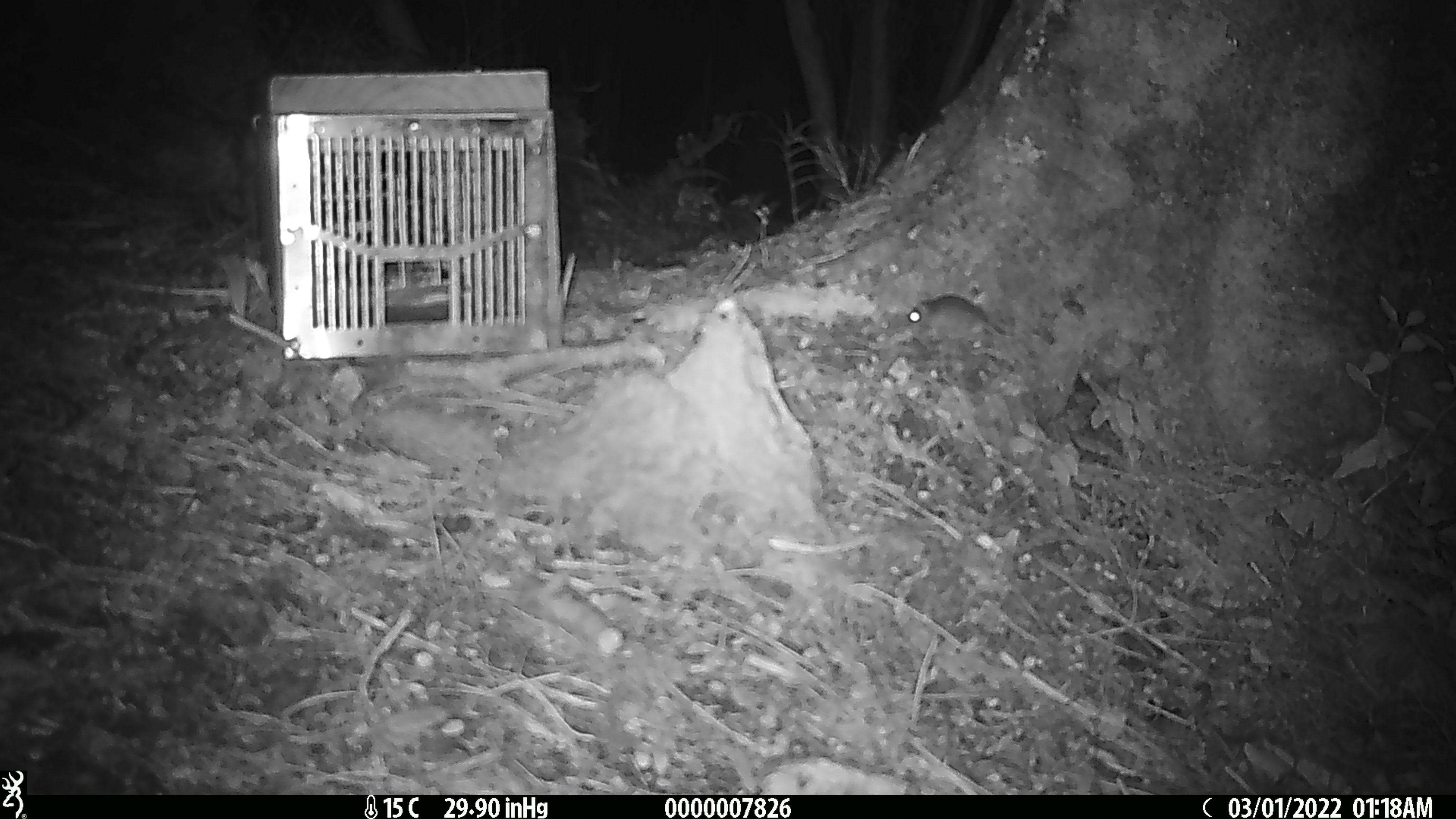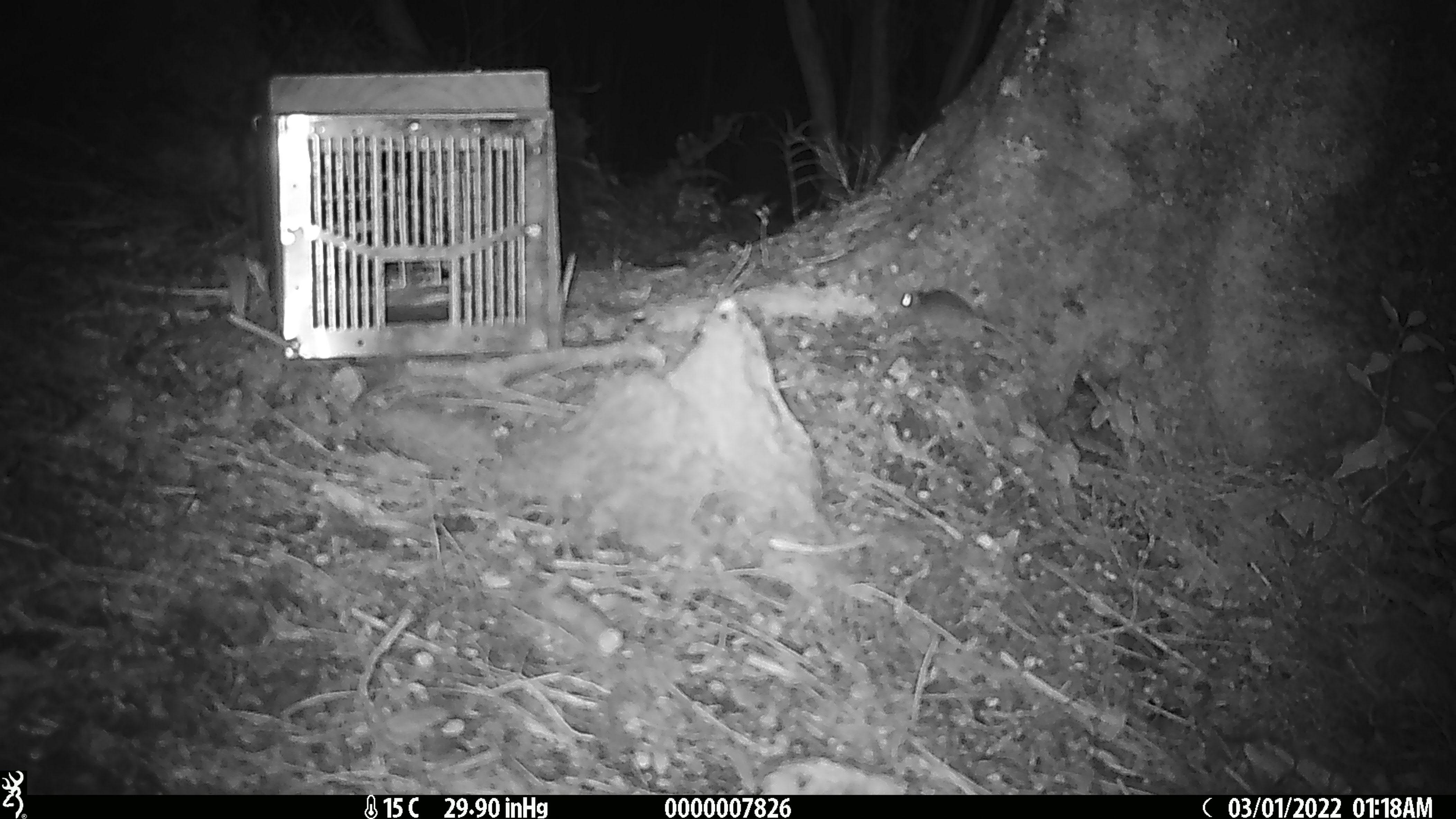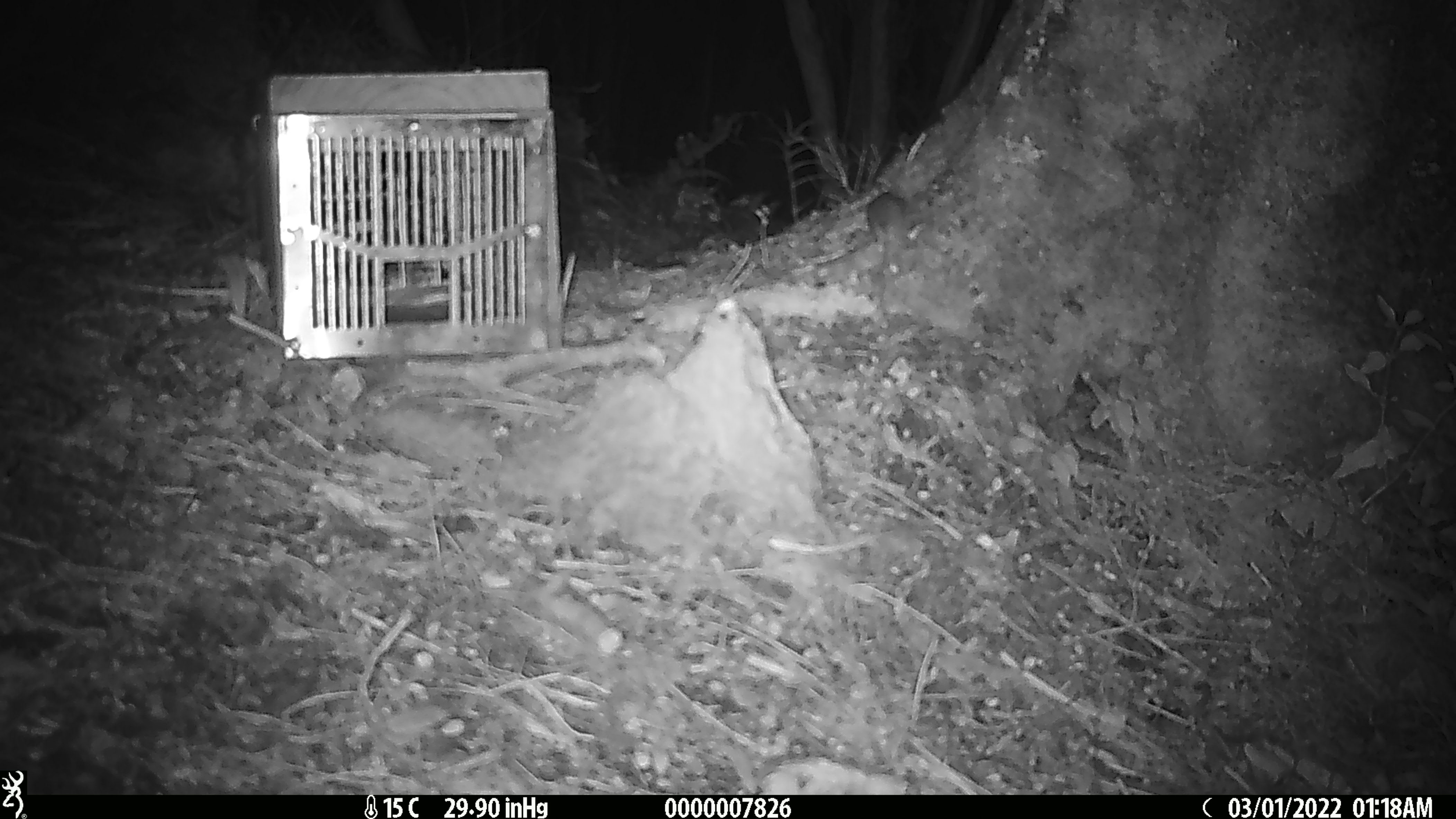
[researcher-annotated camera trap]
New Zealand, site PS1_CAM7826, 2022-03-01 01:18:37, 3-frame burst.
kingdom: Animalia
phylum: Chordata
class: Mammalia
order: Rodentia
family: Muridae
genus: Mus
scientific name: Mus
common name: mouse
Mouse (Mus).